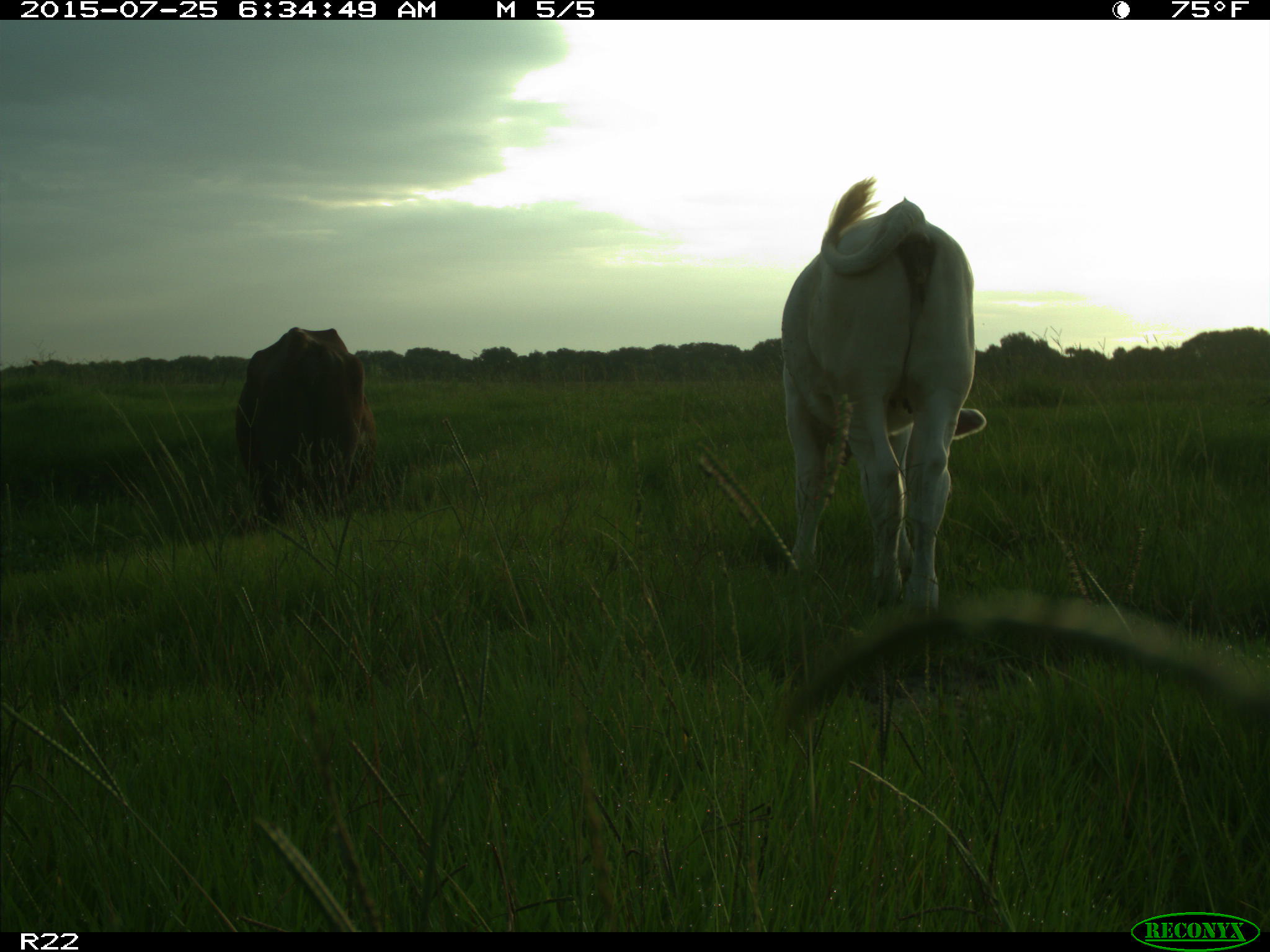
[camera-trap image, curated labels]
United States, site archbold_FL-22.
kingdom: Animalia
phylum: Chordata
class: Mammalia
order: Artiodactyla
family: Bovidae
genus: Bos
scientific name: Bos taurus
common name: domestic cow